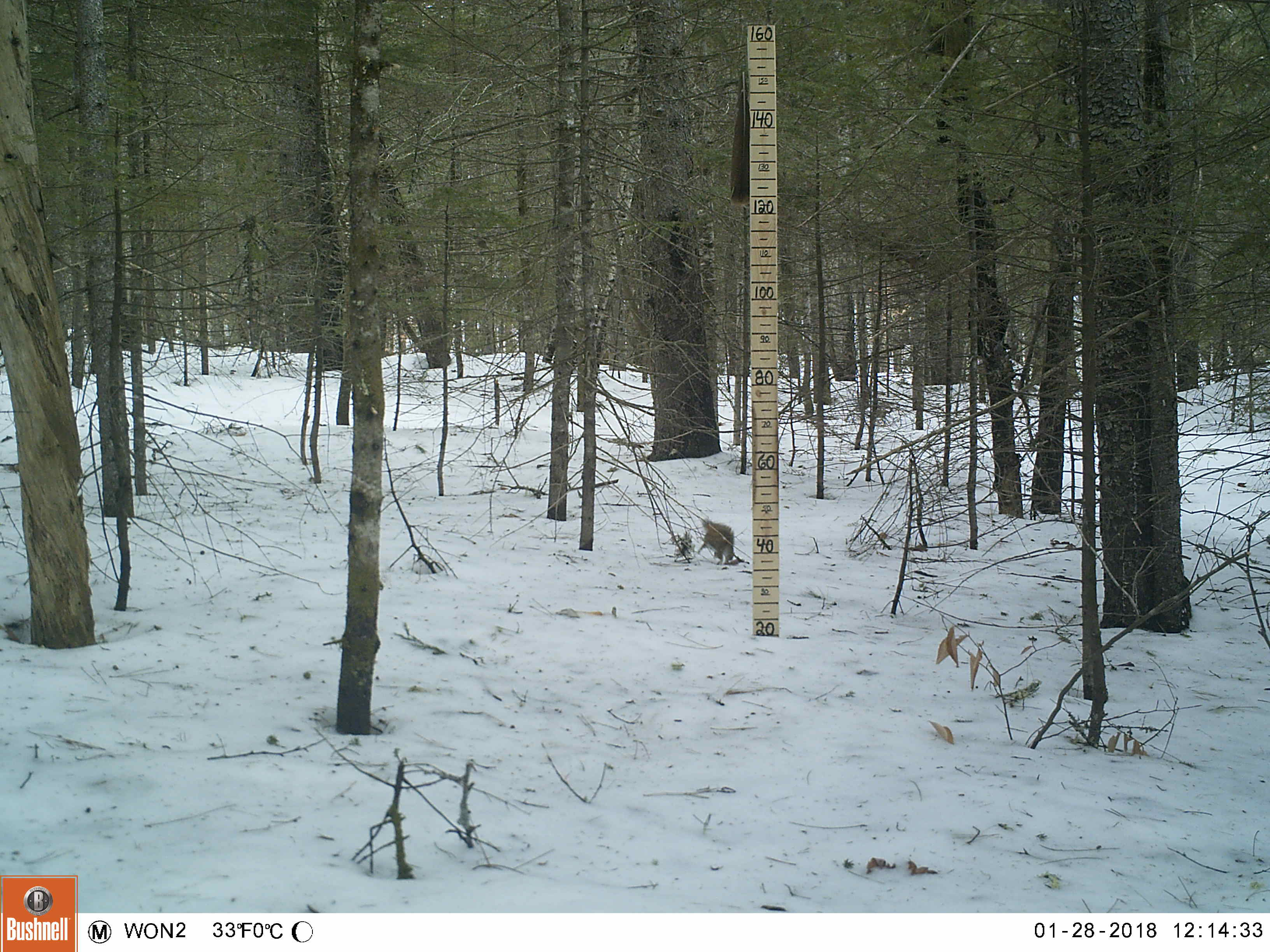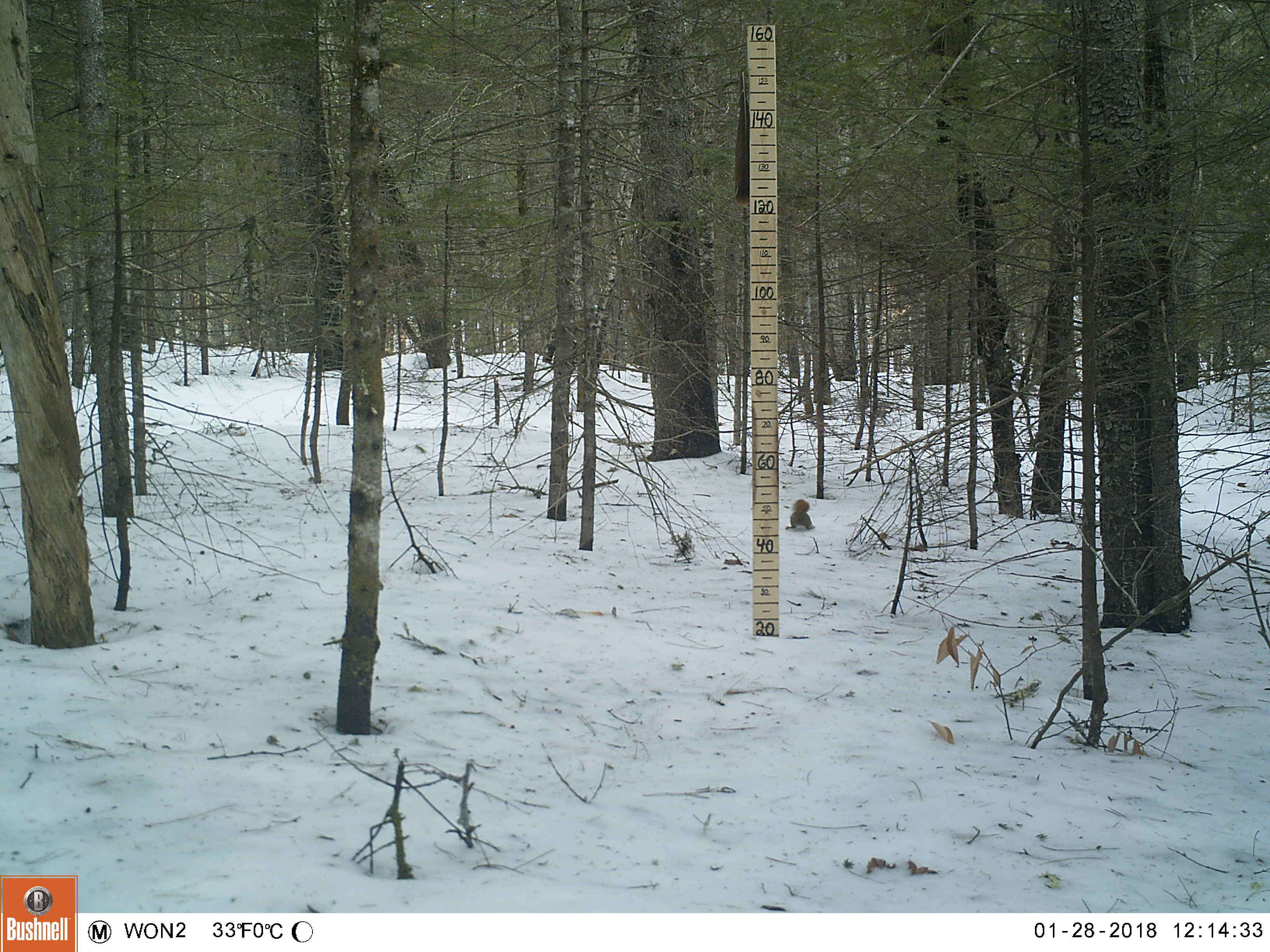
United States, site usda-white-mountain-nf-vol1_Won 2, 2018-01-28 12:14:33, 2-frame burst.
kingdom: Animalia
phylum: Chordata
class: Mammalia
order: Rodentia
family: Sciuridae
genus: Tamiasciurus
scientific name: Tamiasciurus hudsonicus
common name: red squirrel